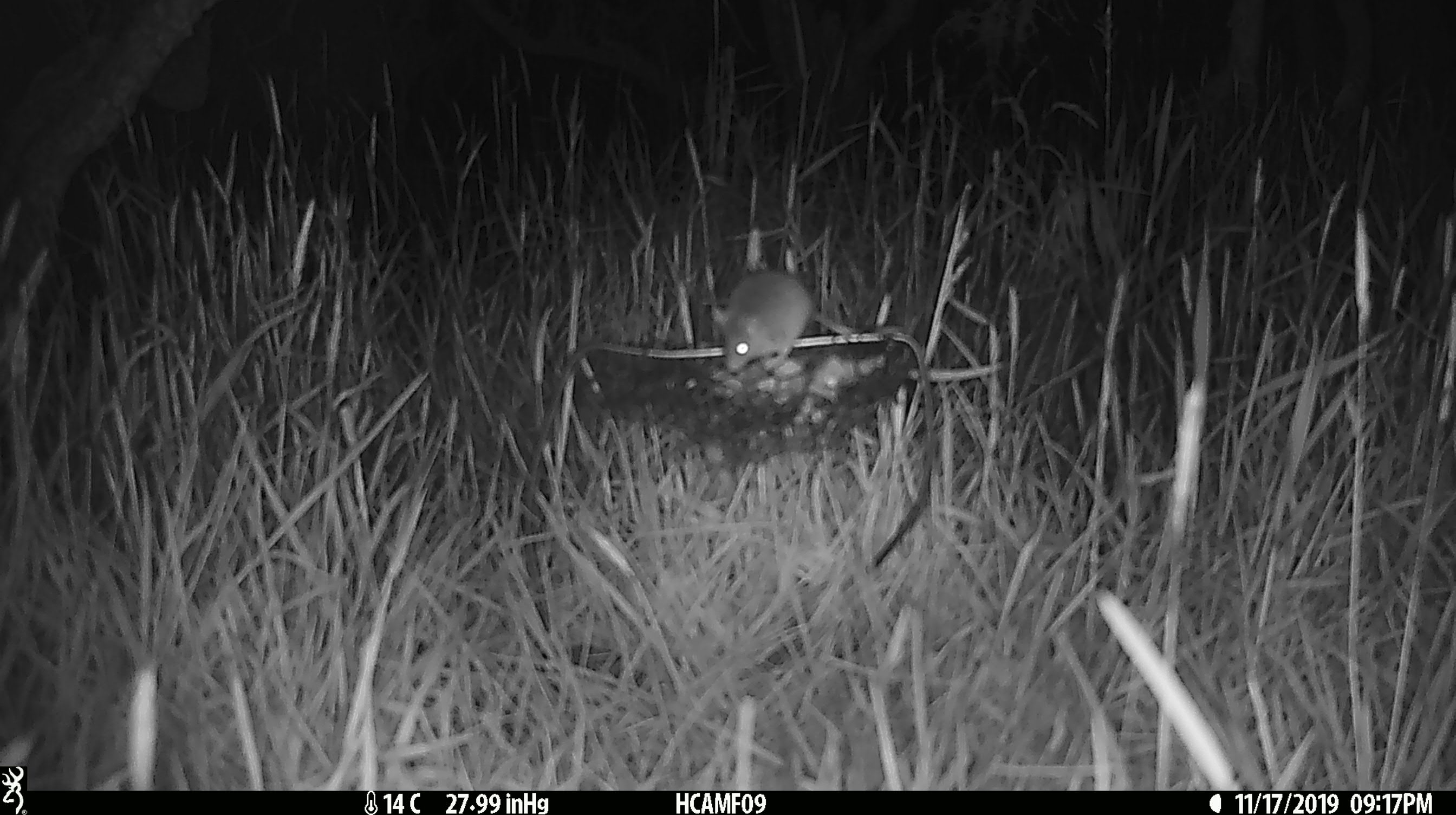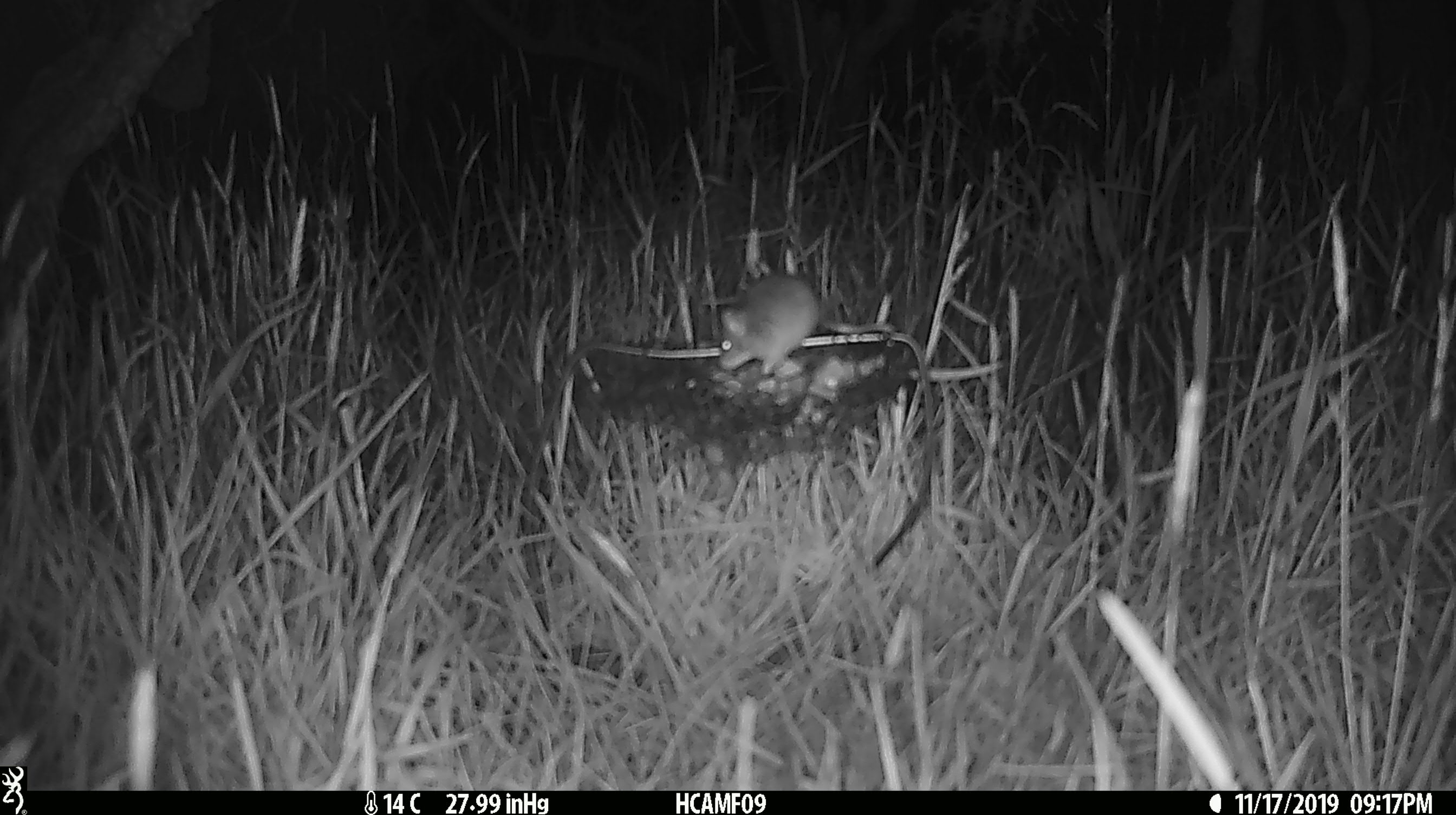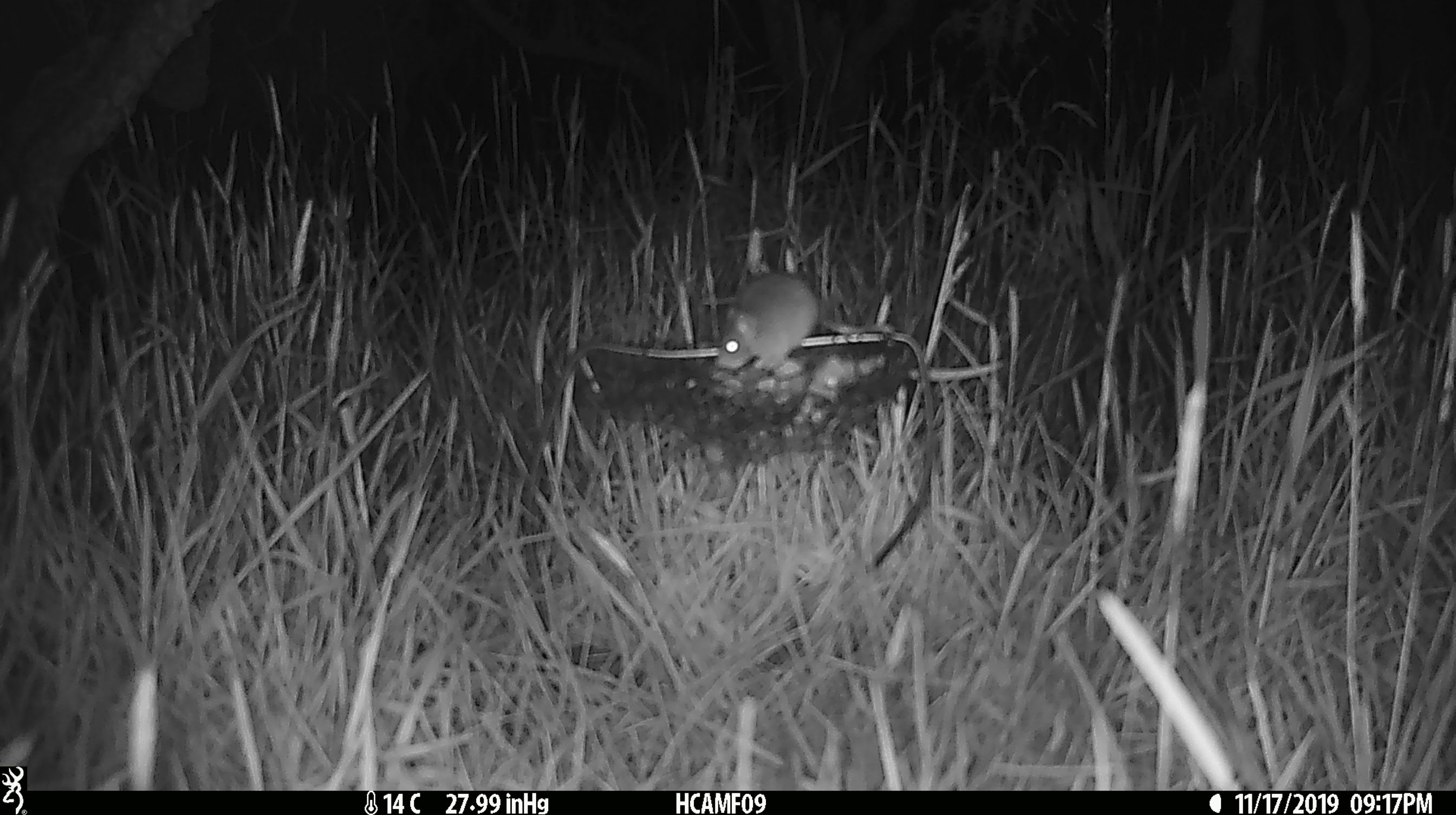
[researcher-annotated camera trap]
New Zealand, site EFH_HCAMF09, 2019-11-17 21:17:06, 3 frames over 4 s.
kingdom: Animalia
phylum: Chordata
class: Mammalia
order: Rodentia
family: Muridae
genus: Mus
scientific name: Mus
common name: mouse